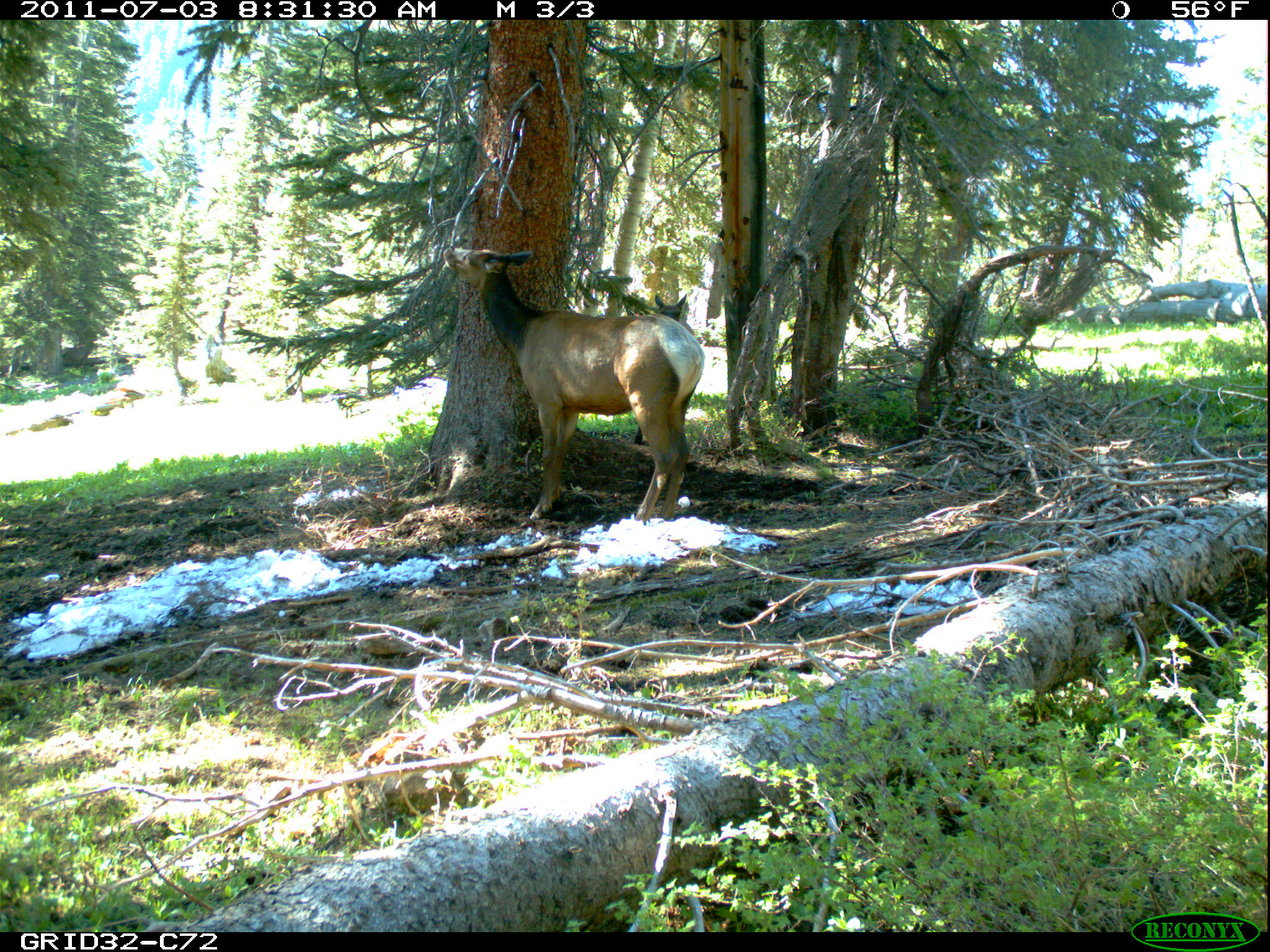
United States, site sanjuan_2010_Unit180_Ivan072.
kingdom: Animalia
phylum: Chordata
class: Mammalia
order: Artiodactyla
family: Cervidae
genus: Cervus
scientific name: Cervus elaphus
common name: red deer